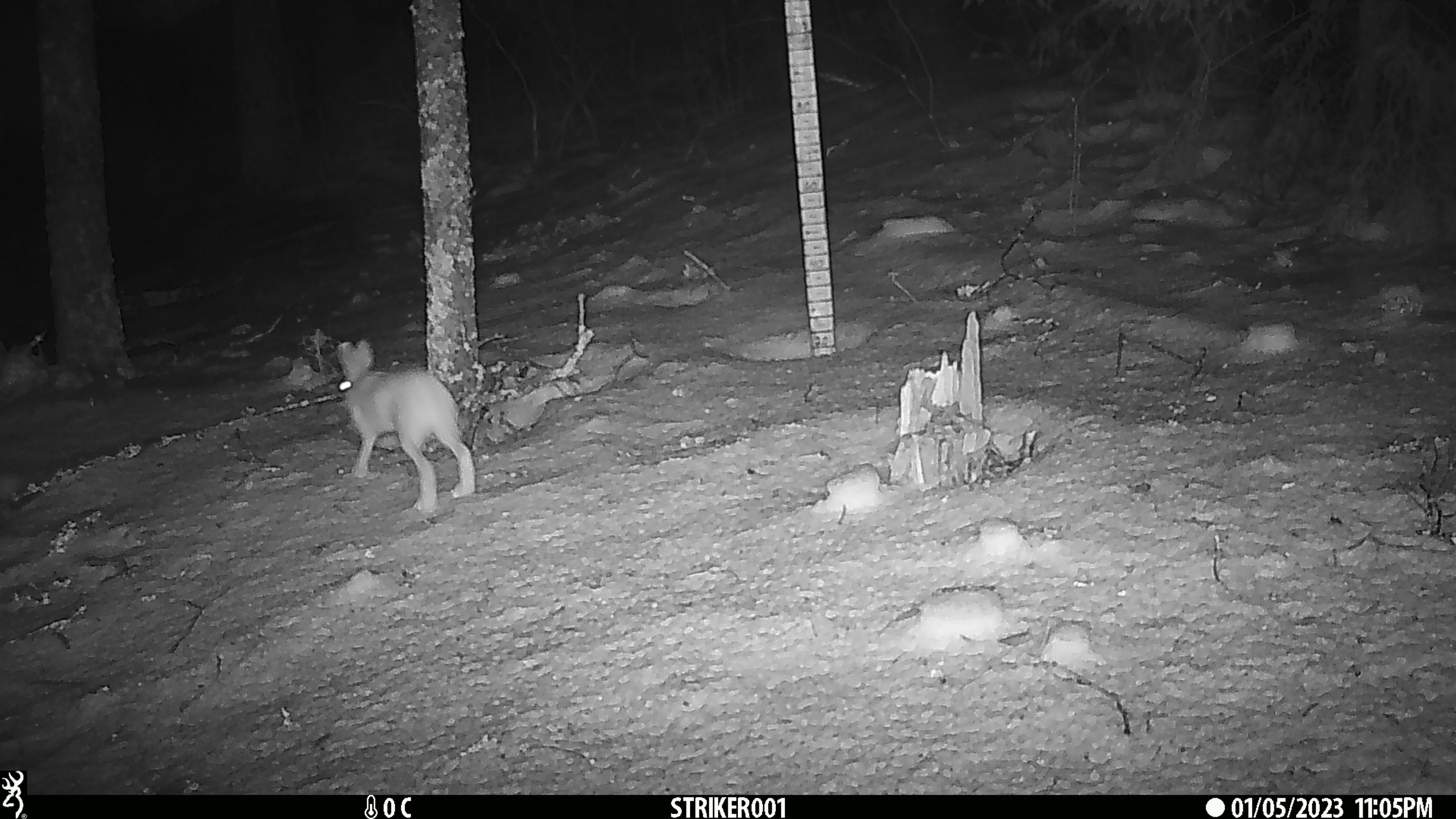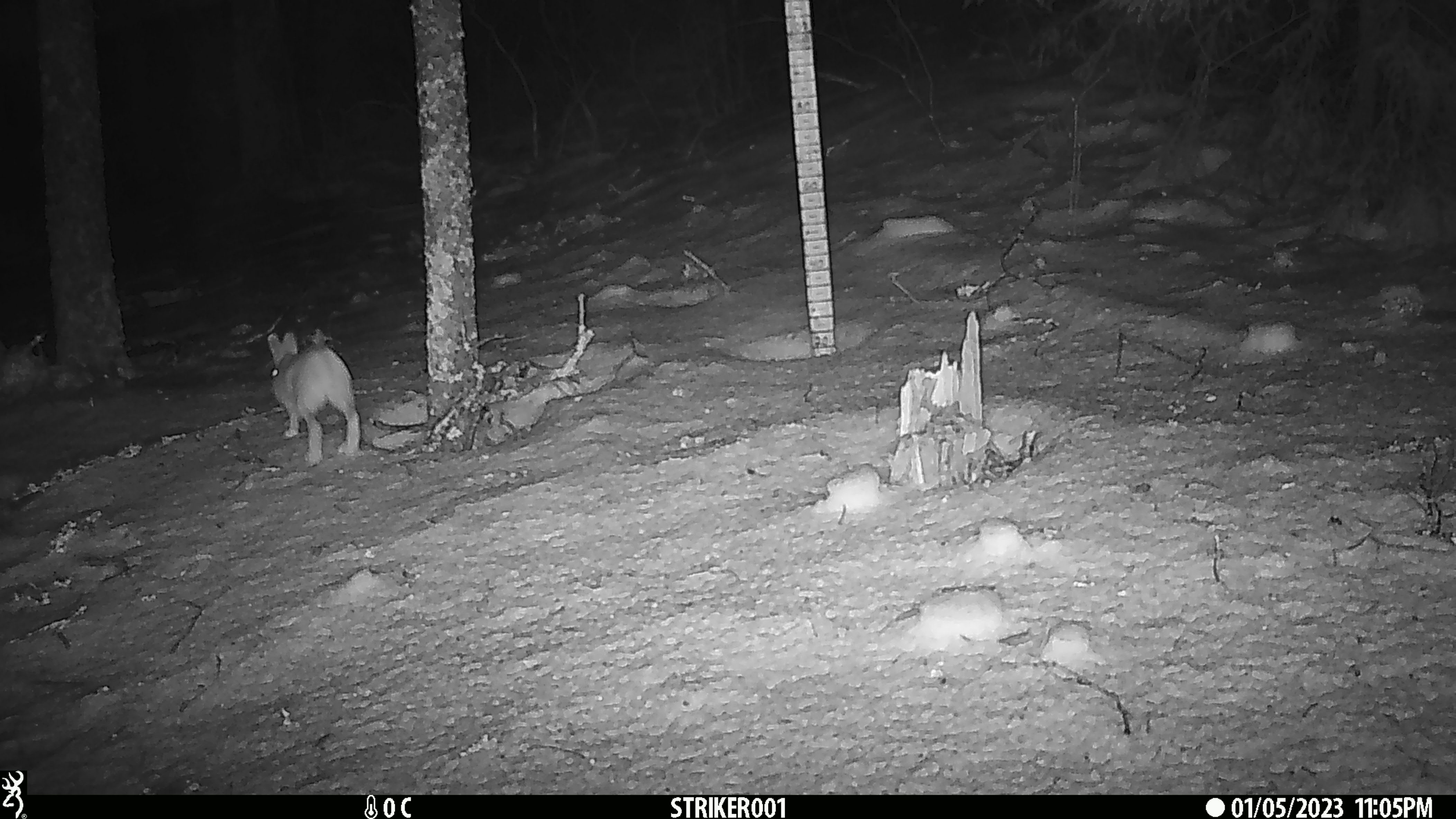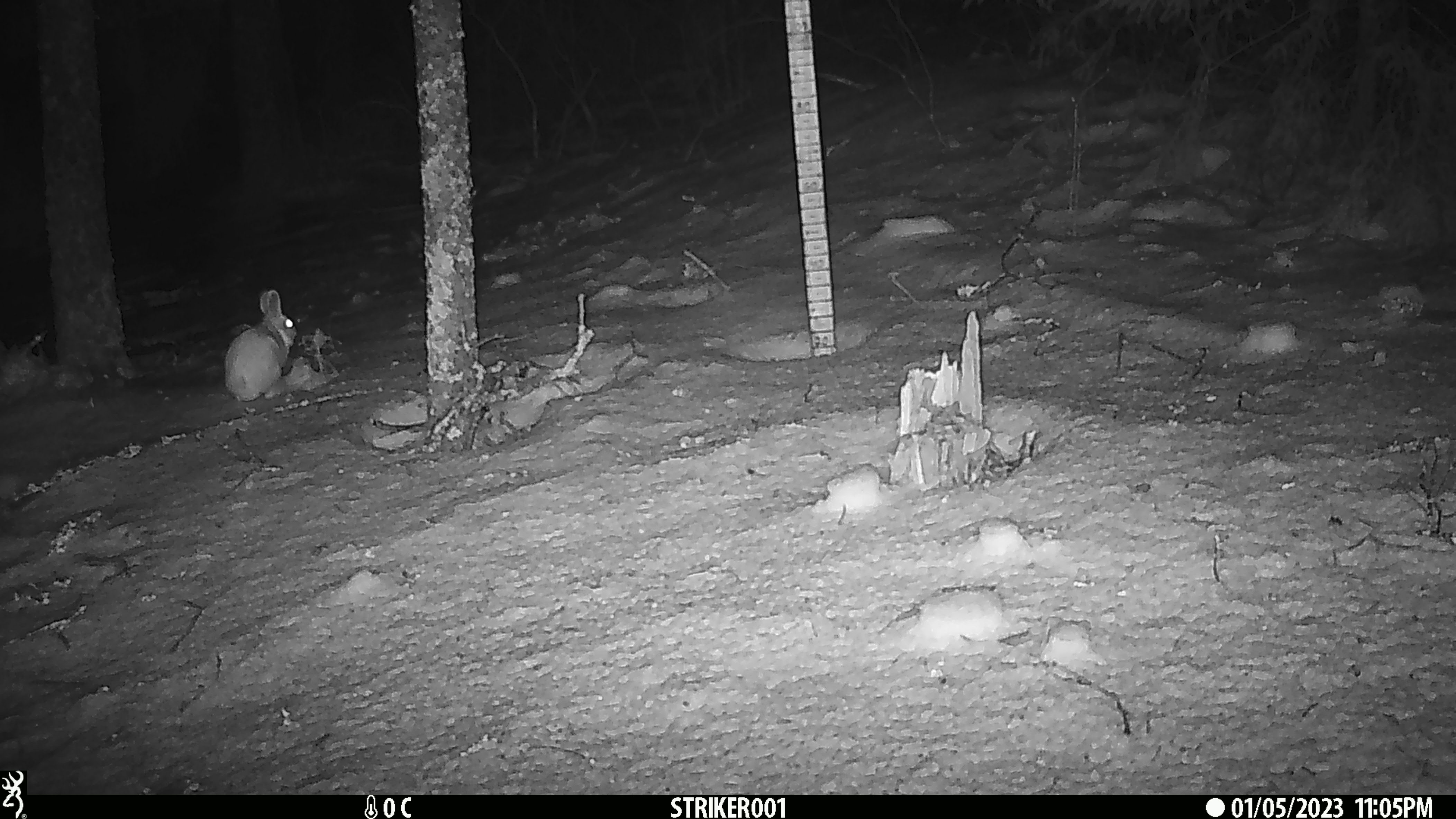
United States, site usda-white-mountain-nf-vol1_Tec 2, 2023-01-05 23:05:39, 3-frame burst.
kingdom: Animalia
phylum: Chordata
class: Mammalia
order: Lagomorpha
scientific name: Lagomorpha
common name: rabbit or hare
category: rabbit or hare sp.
Rabbit or hare sp. (rabbit or hare) (Lagomorpha).